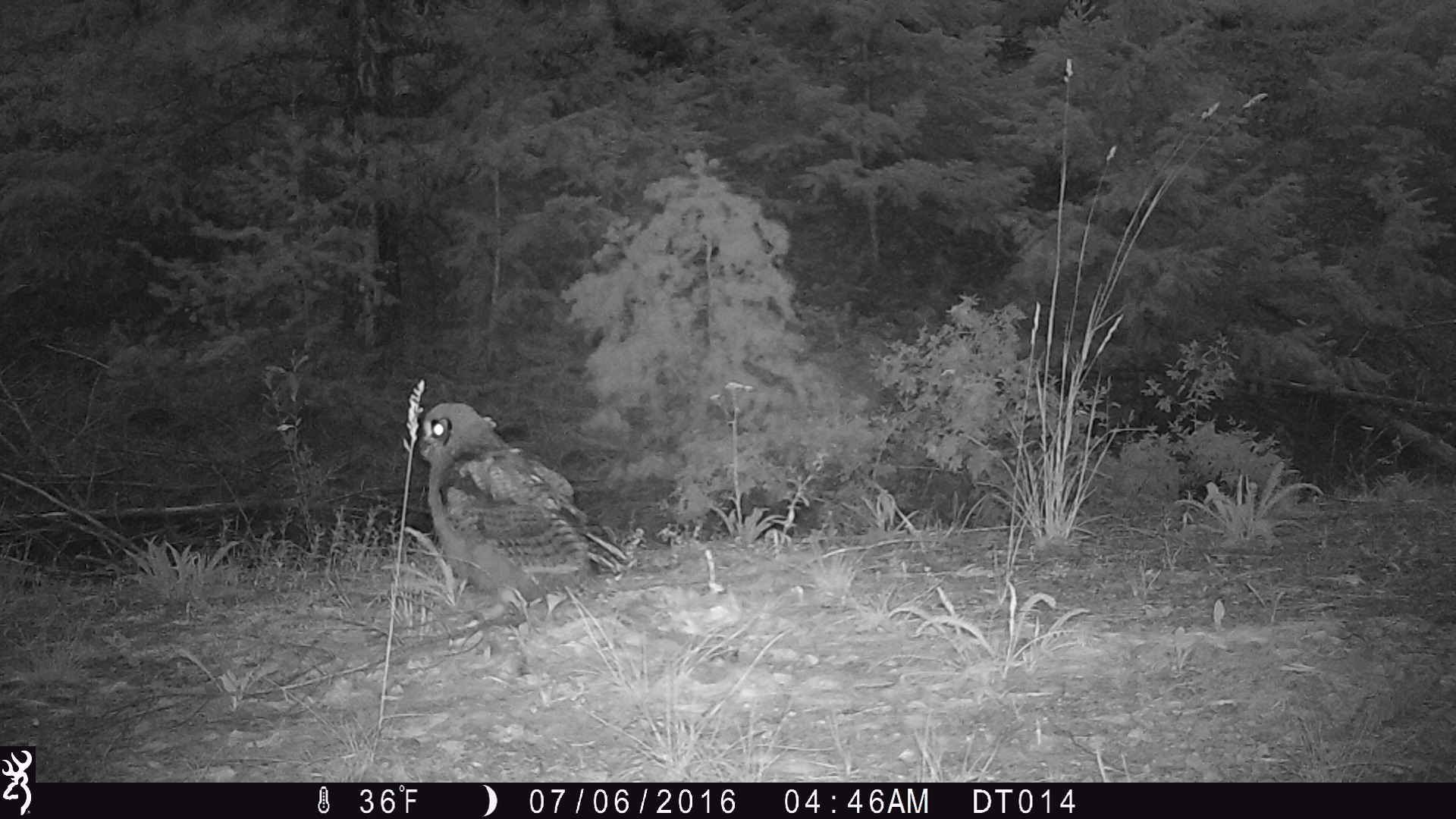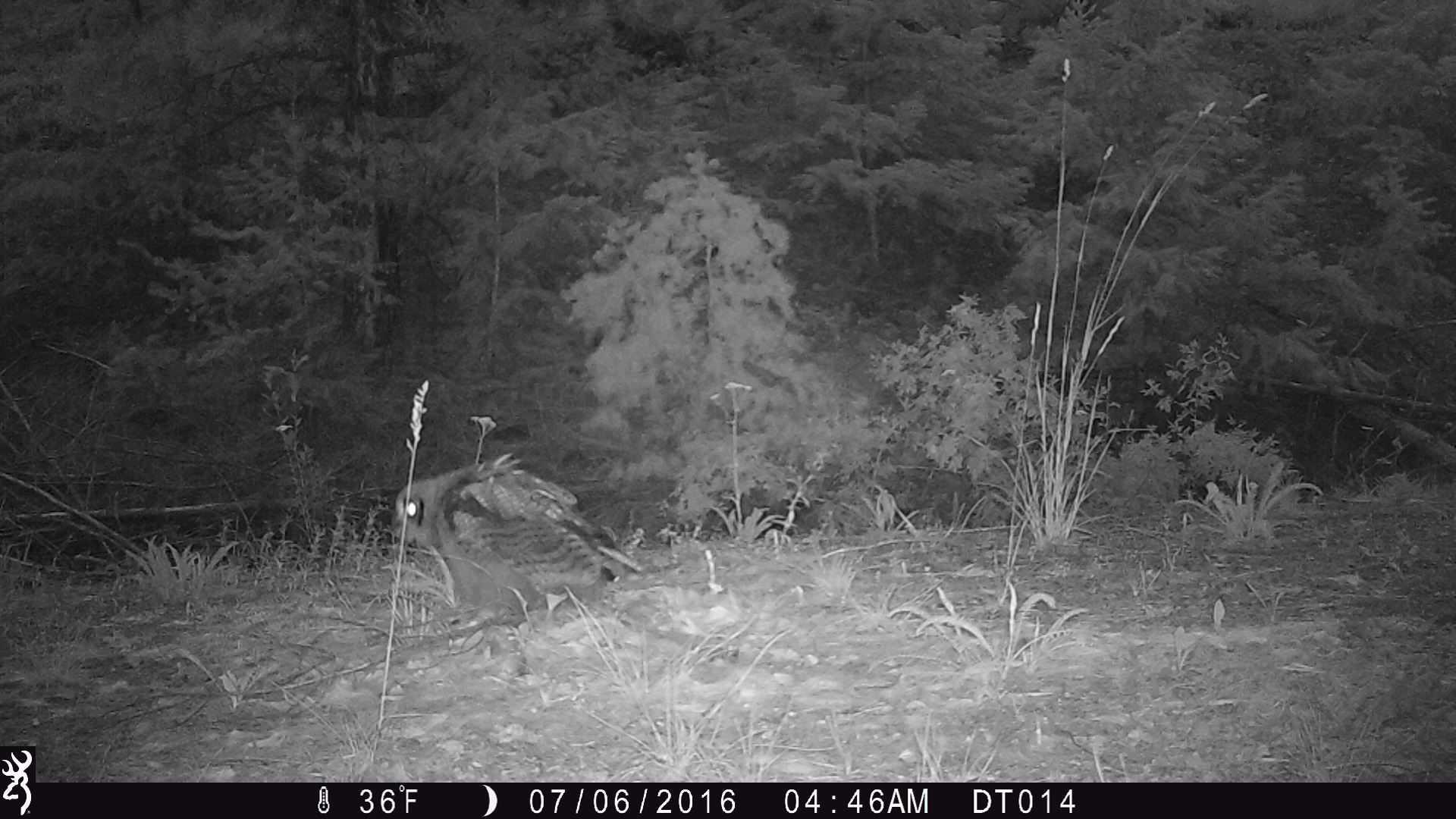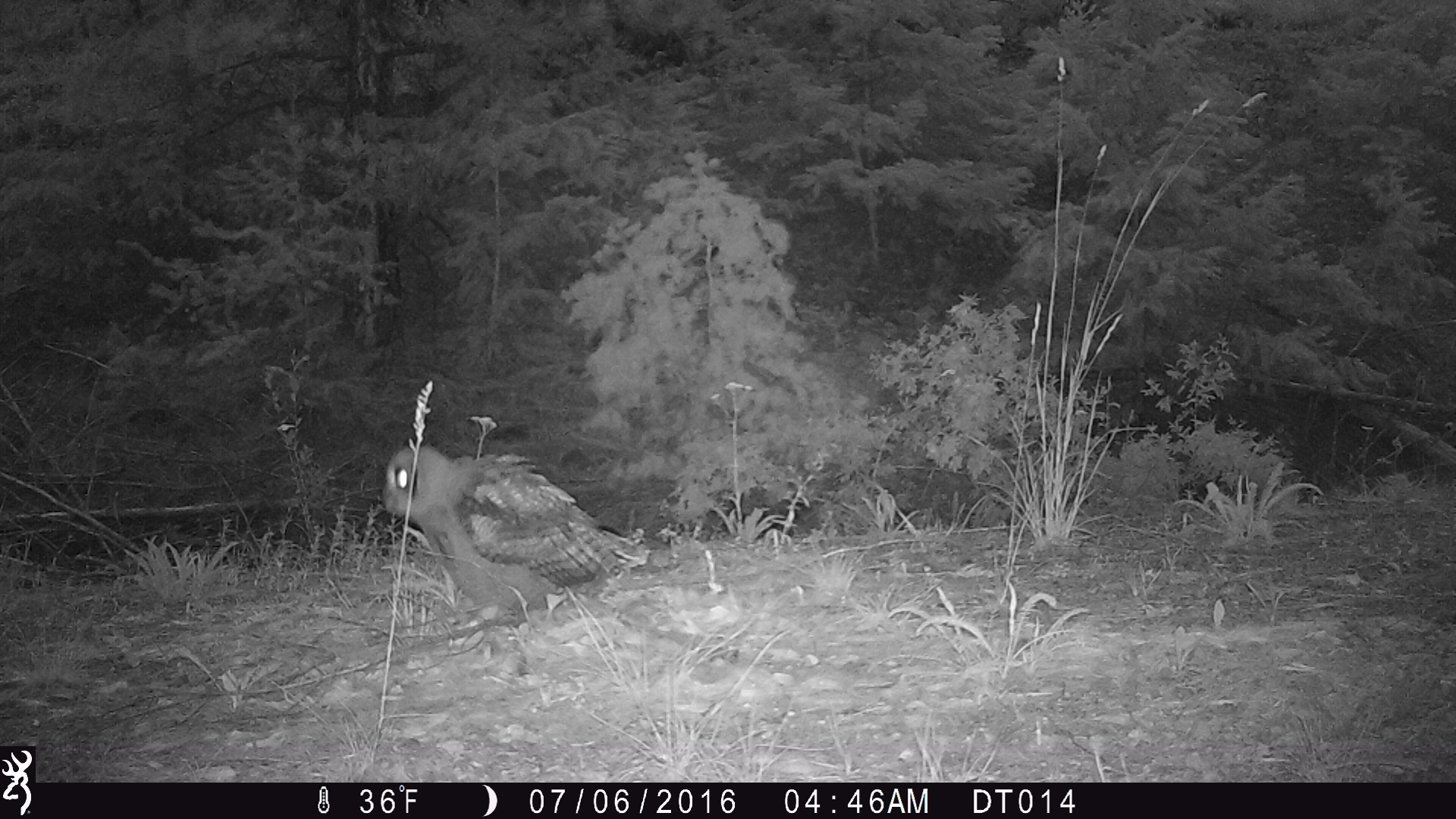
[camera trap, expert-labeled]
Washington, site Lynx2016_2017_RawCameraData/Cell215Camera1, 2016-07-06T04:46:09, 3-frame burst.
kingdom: Animalia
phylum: Chordata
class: Aves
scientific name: Aves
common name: birds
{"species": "Aves (birds)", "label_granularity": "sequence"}